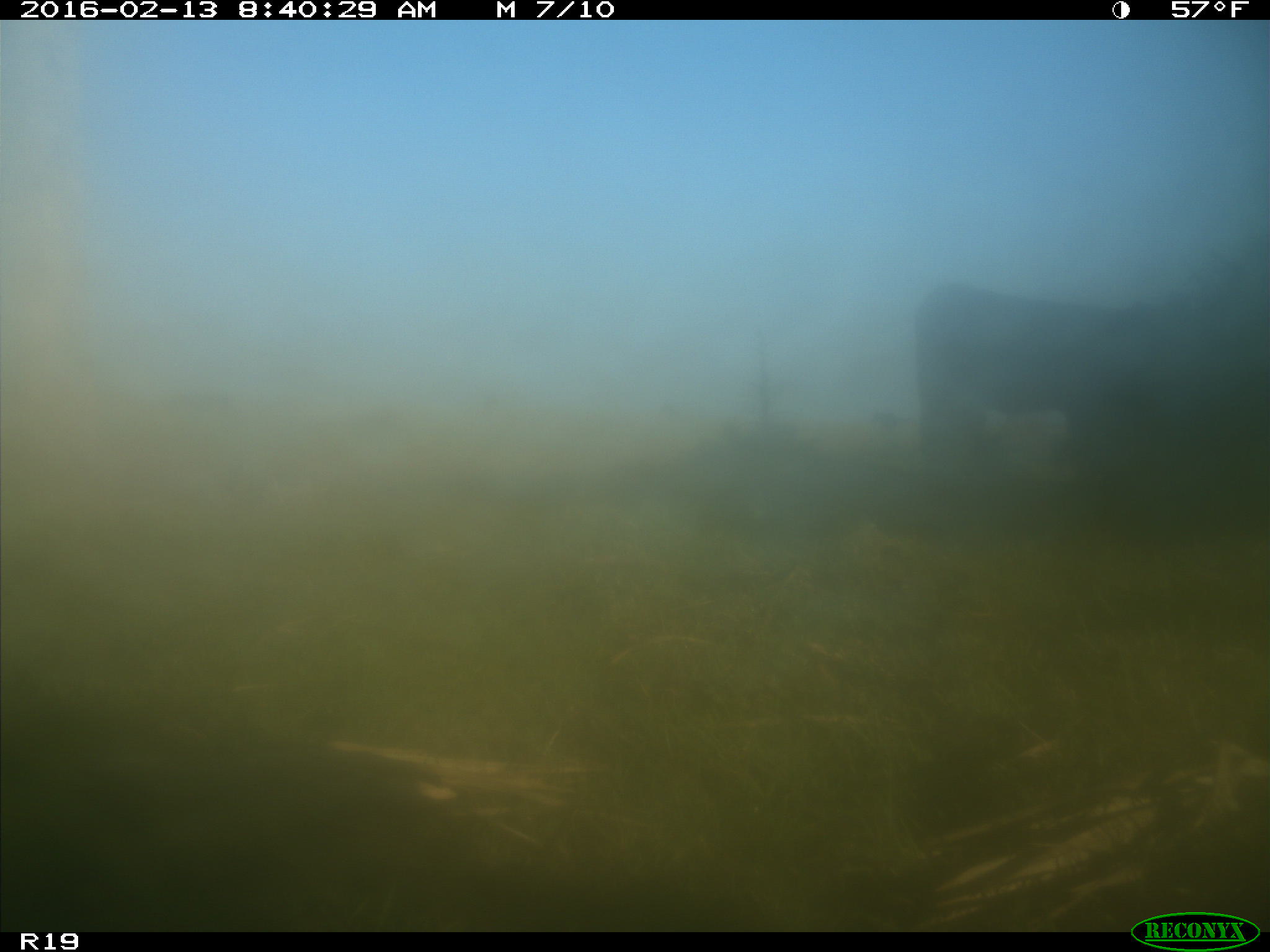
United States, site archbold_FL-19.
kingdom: Animalia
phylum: Chordata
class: Mammalia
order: Artiodactyla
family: Bovidae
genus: Bos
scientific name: Bos taurus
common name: domestic cow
Bos taurus (domestic cow).